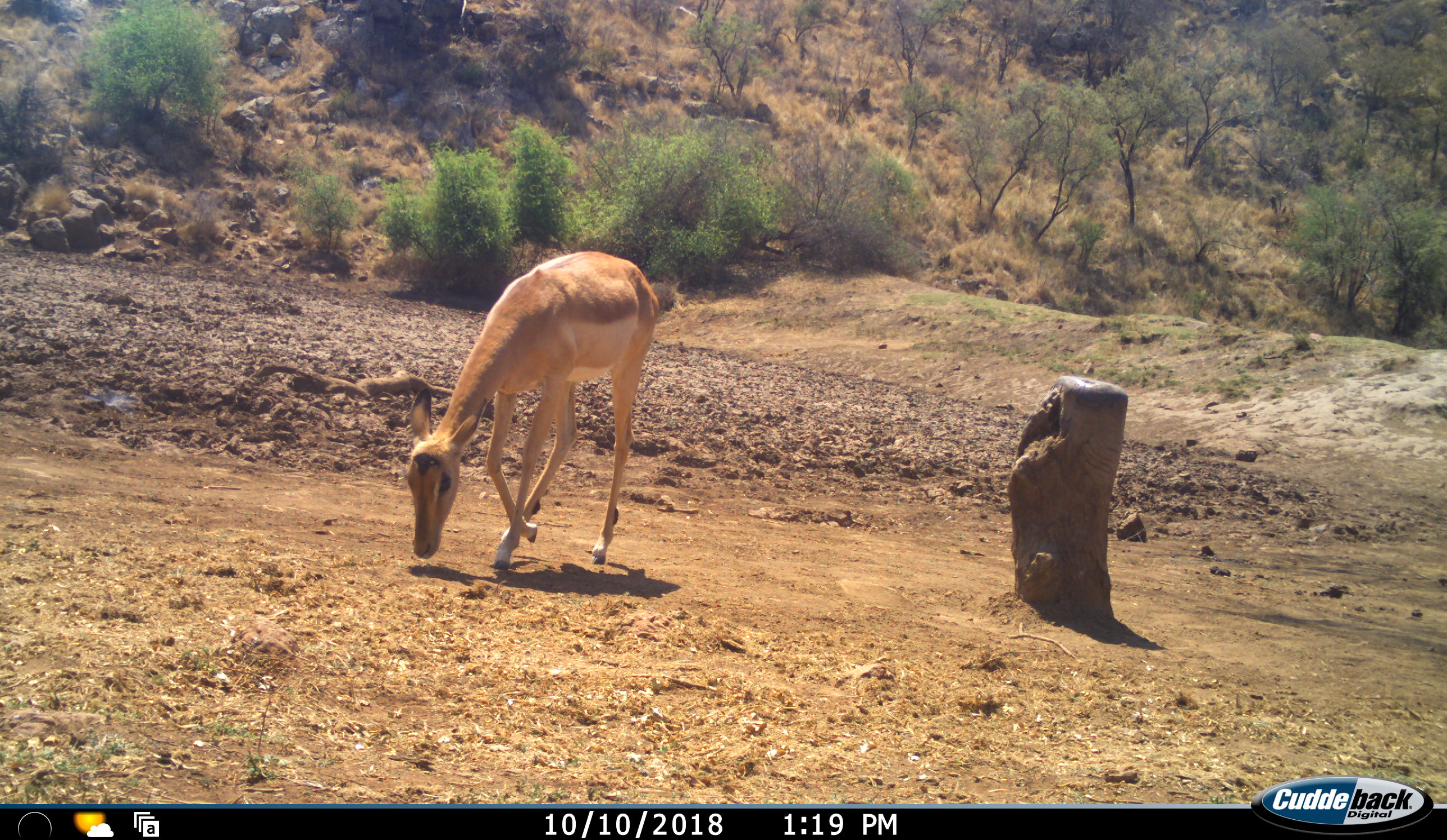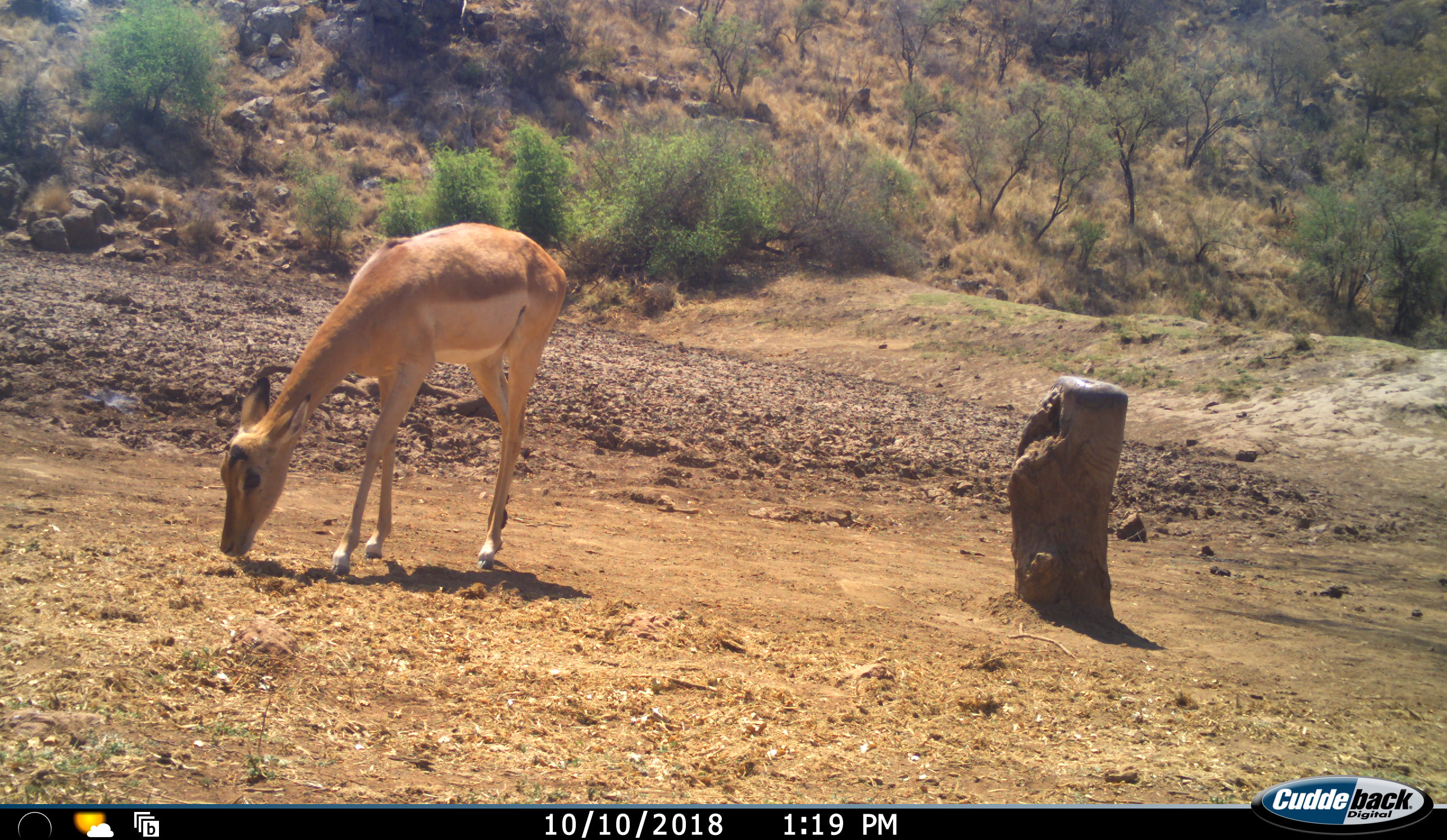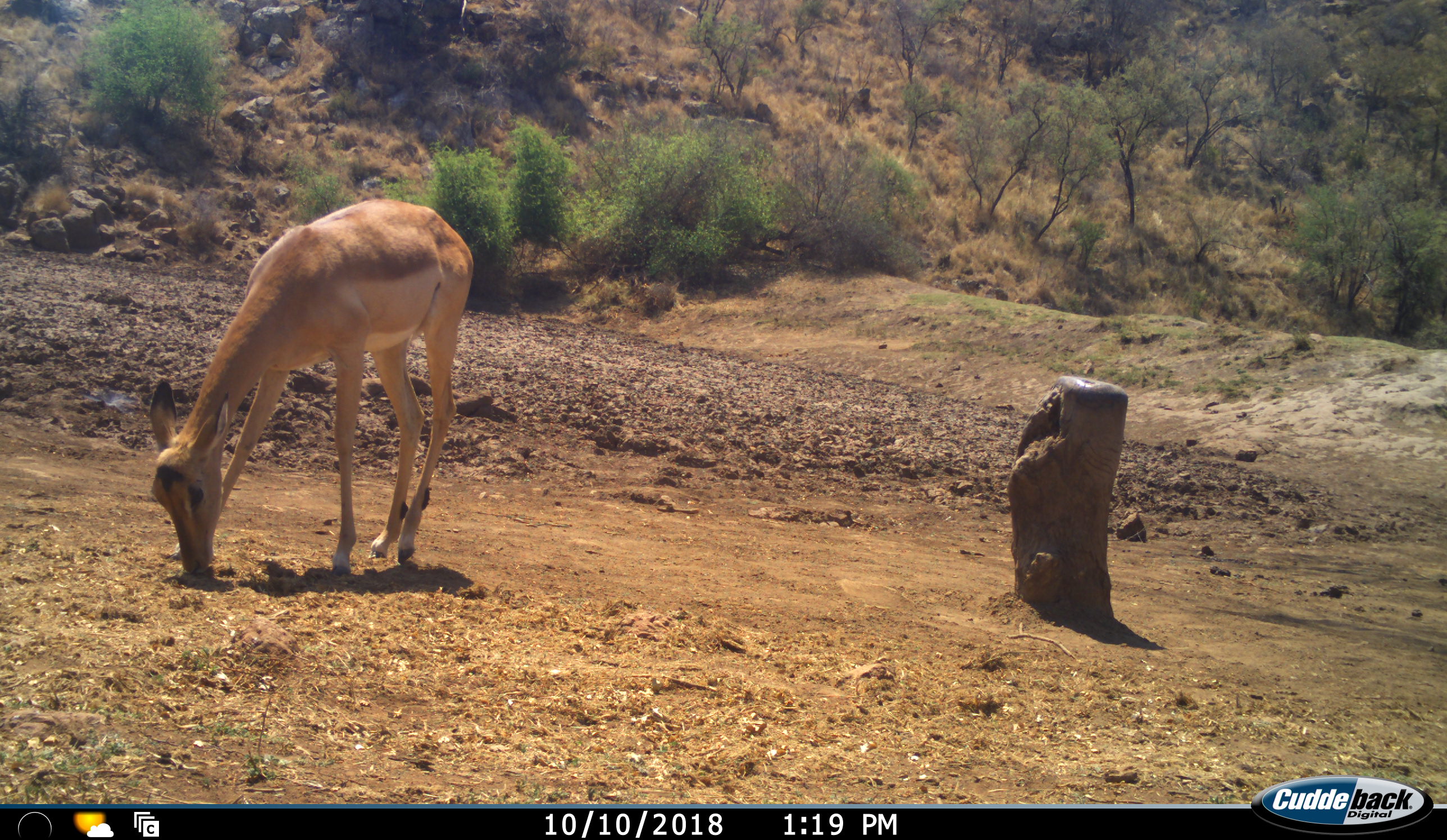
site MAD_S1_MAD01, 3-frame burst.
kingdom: Animalia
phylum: Chordata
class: Mammalia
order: Artiodactyla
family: Bovidae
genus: Aepyceros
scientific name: Aepyceros melampus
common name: impala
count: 1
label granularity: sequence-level